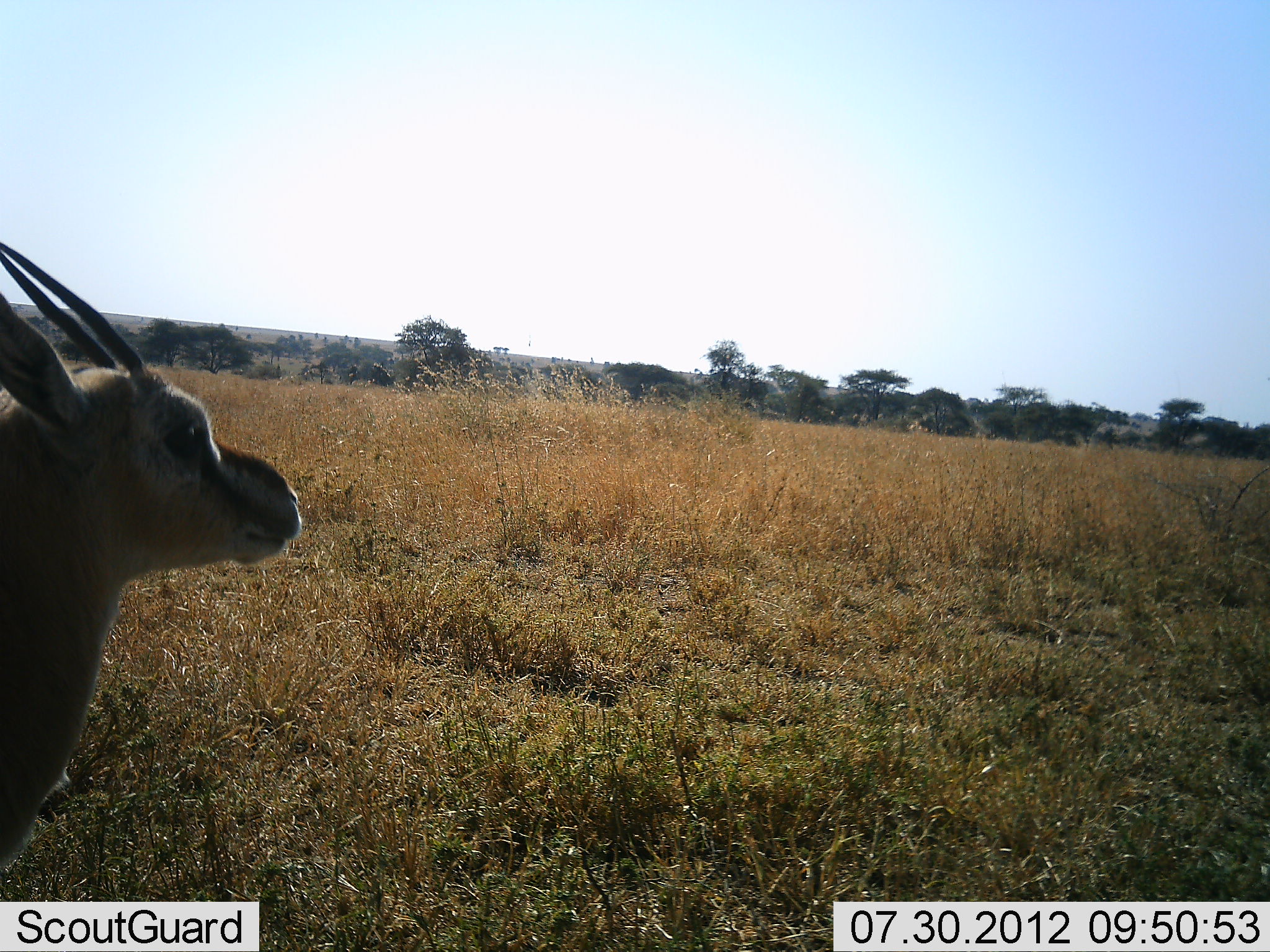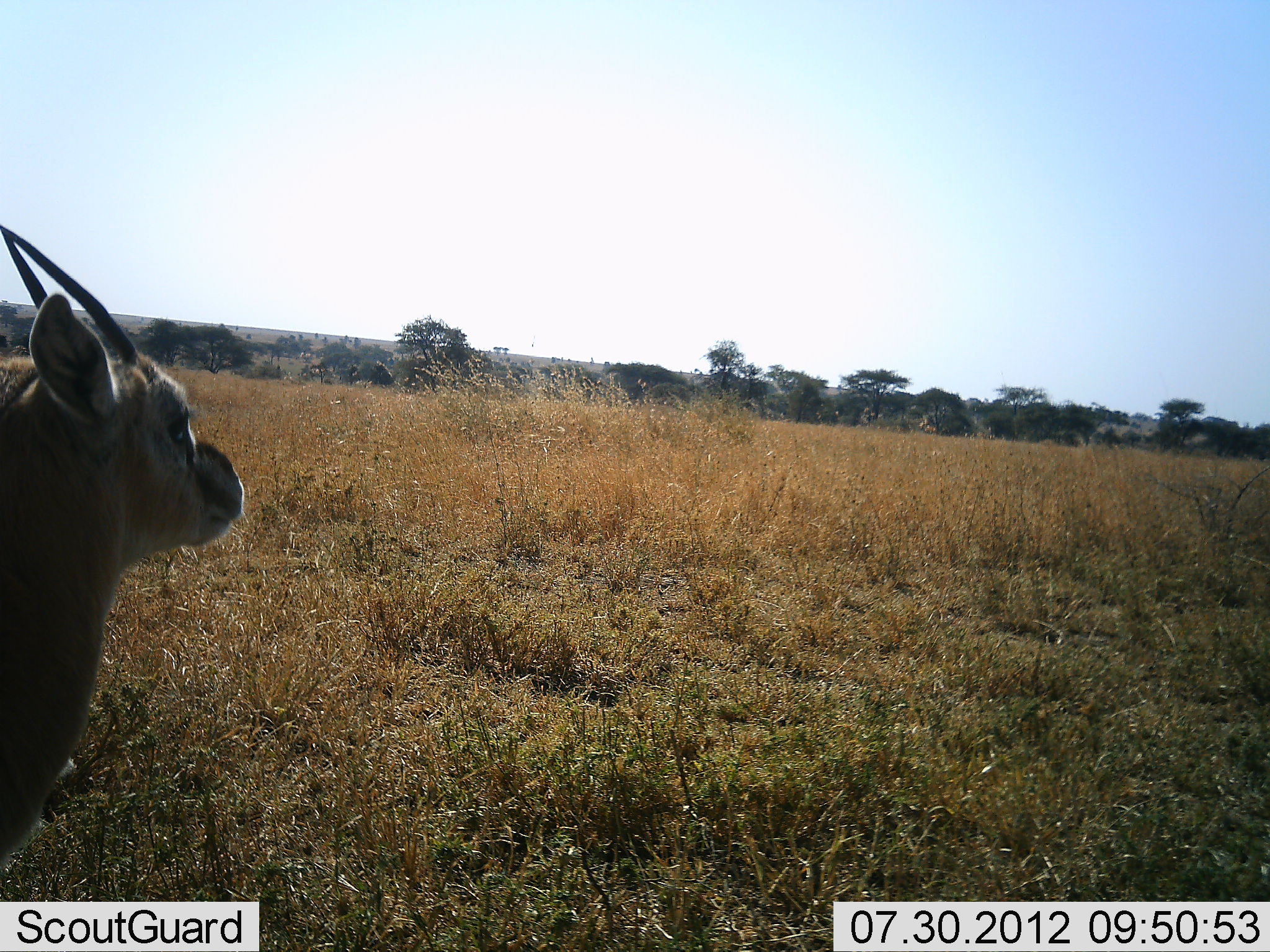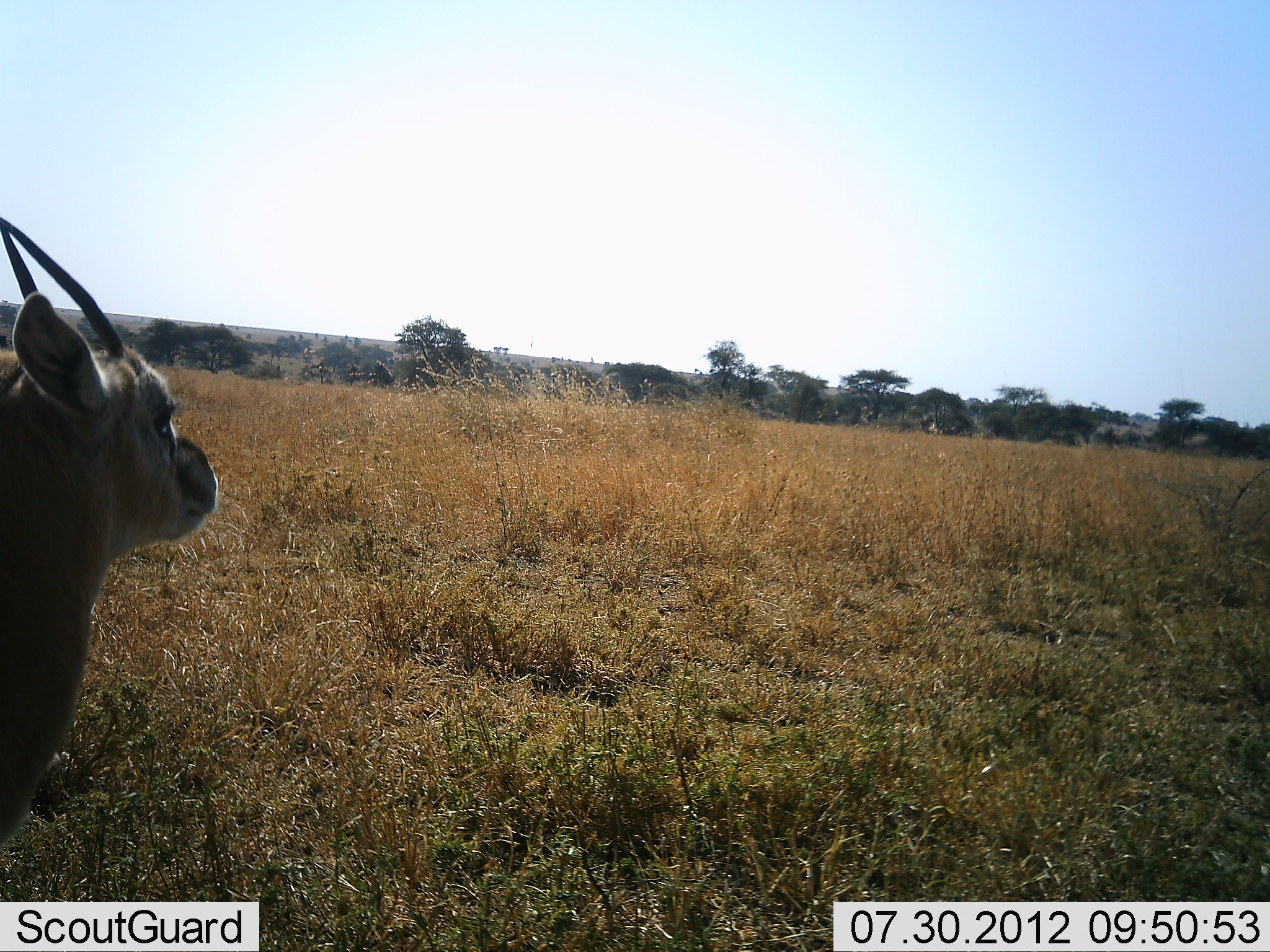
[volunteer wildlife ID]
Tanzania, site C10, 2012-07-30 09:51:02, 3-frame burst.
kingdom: Animalia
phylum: Chordata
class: Mammalia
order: Artiodactyla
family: Bovidae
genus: Eudorcas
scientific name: Eudorcas thomsonii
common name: thomson's gazelle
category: gazellethomsons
Gazellethomsons (thomson's gazelle) (Eudorcas thomsonii), count 1. Behavior (volunteer vote fractions): standing 100%, resting 0%, moving 0%, interacting 0%. Young present (vote fraction): 0%. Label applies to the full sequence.